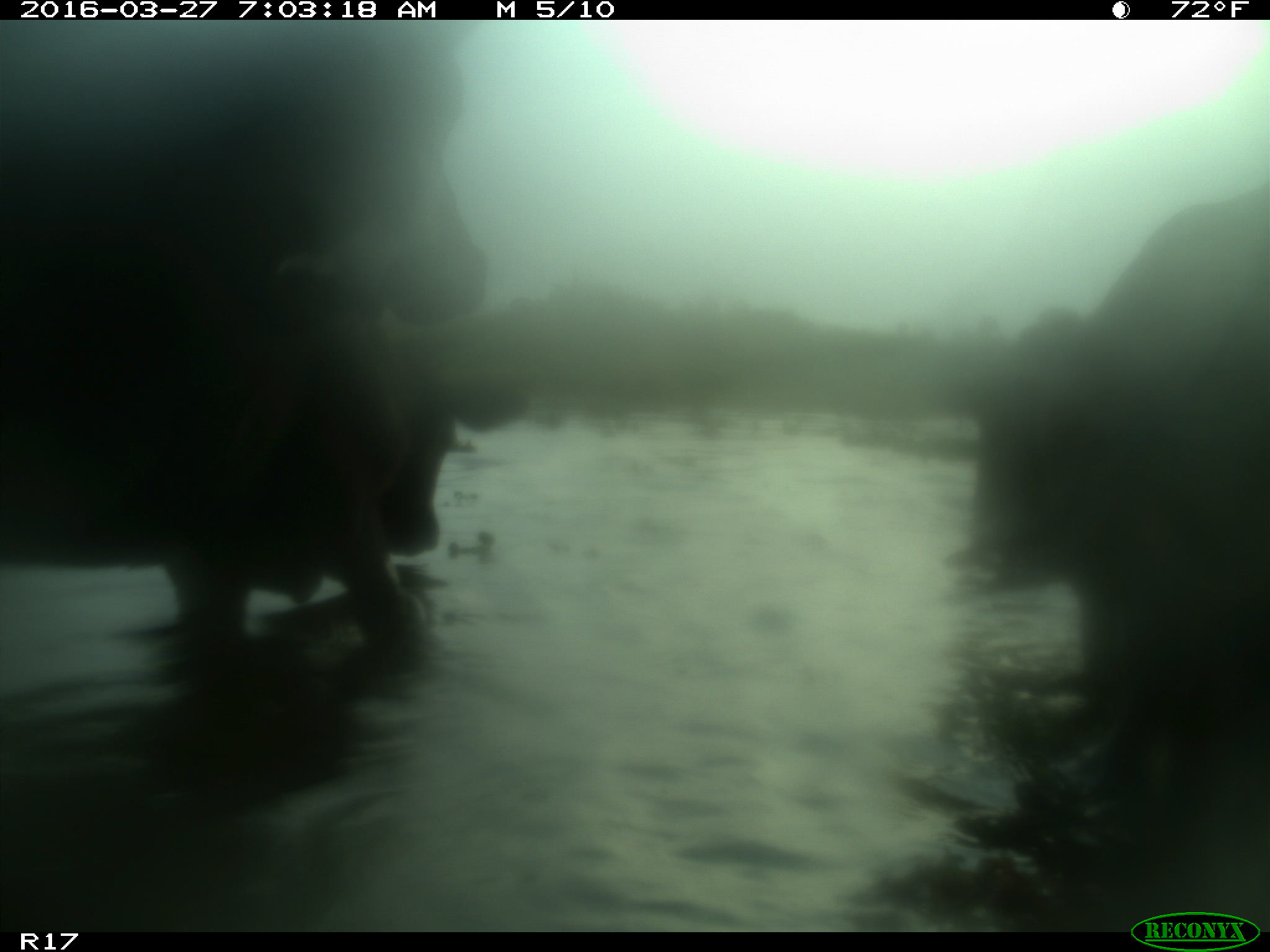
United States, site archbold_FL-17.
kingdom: Animalia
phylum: Chordata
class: Mammalia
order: Artiodactyla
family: Bovidae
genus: Bos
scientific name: Bos taurus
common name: domestic cow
Bos taurus (domestic cow).